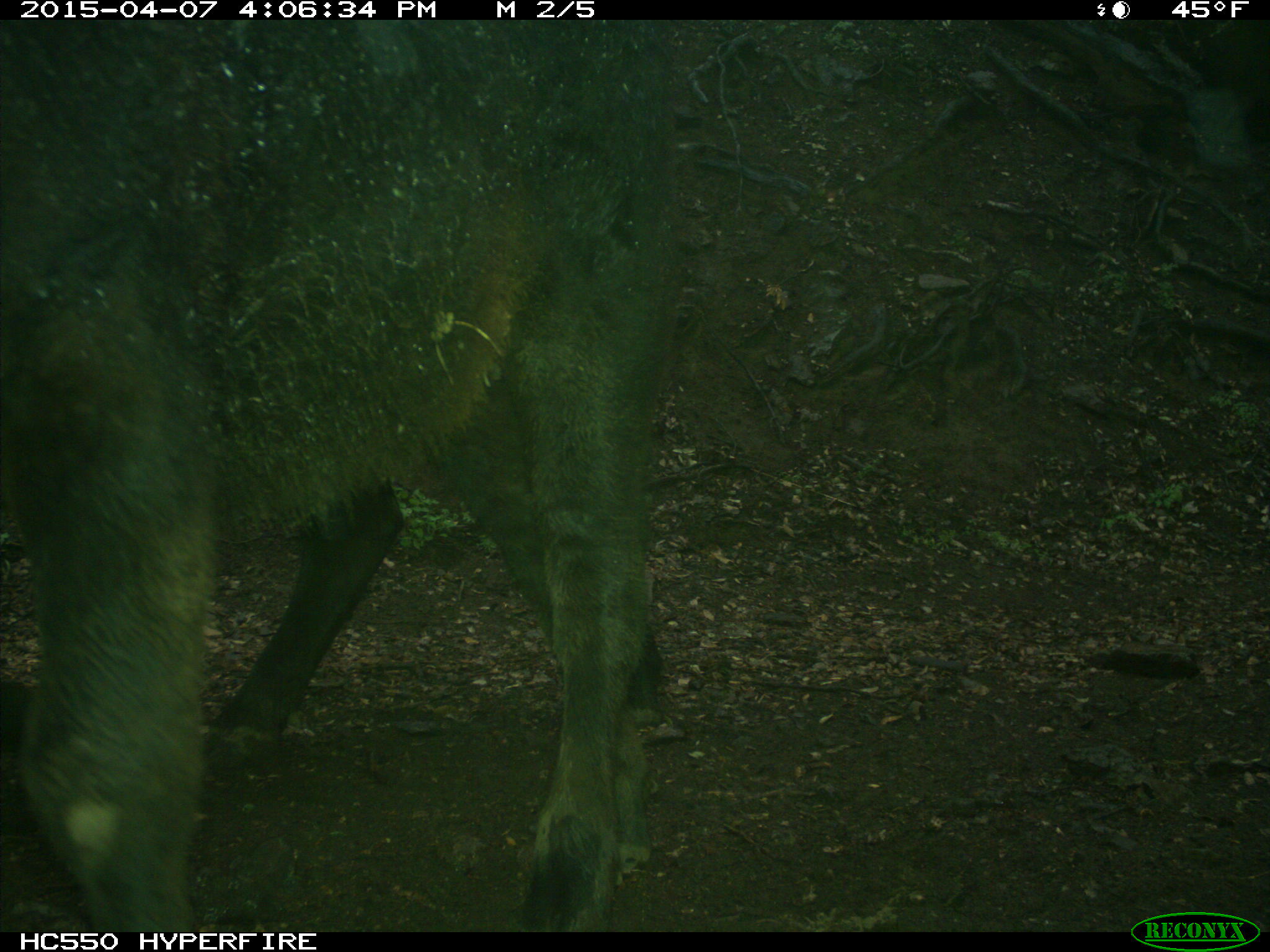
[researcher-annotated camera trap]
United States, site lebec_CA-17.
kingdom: Animalia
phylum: Chordata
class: Mammalia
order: Artiodactyla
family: Bovidae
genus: Bos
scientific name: Bos taurus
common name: domestic cow